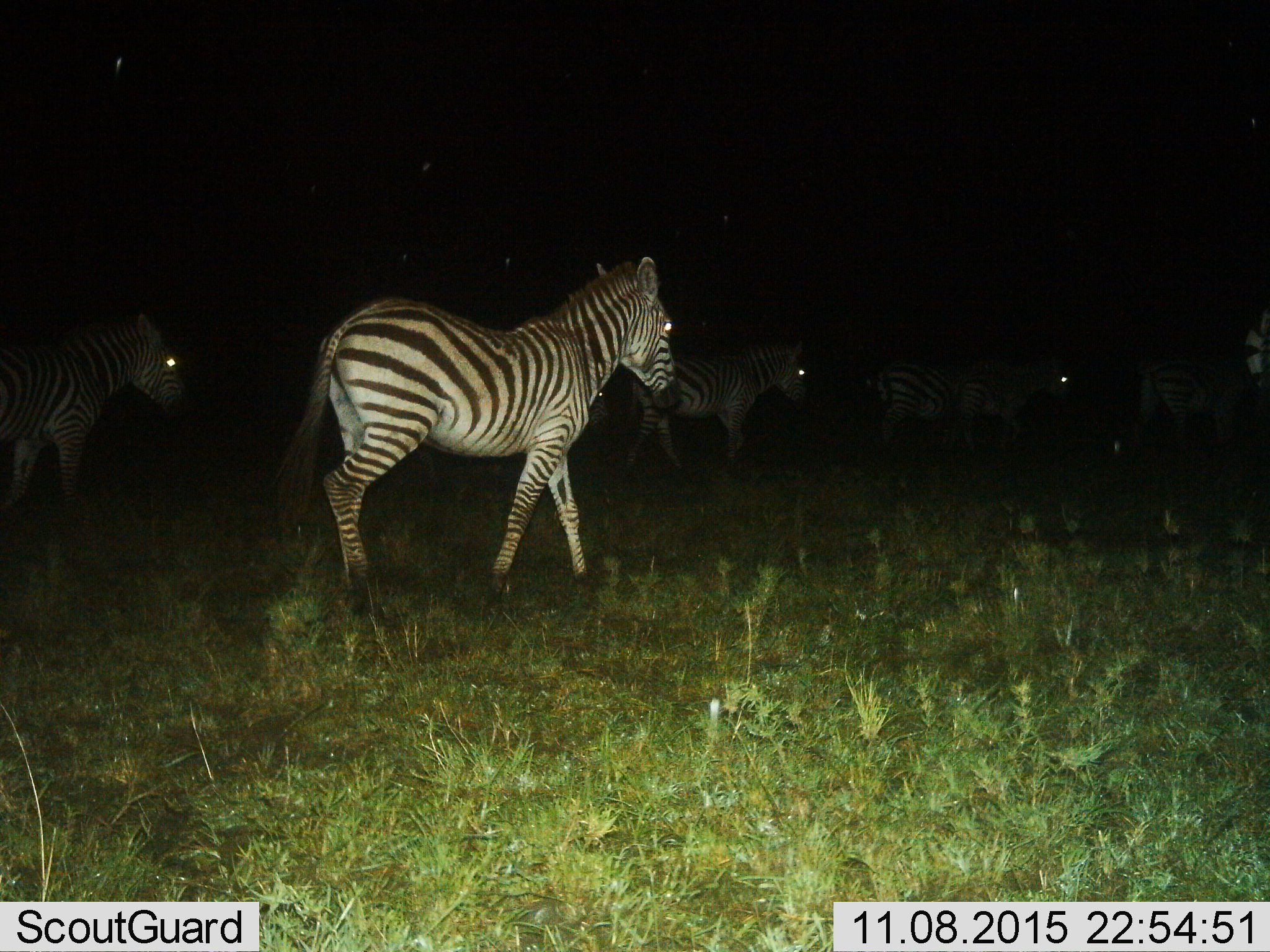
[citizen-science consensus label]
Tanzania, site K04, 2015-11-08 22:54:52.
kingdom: Animalia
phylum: Chordata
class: Mammalia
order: Perissodactyla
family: Equidae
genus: Equus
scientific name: Equus quagga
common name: plains zebra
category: zebra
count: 5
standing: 30%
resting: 0%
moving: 70%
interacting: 10%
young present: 0%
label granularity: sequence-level